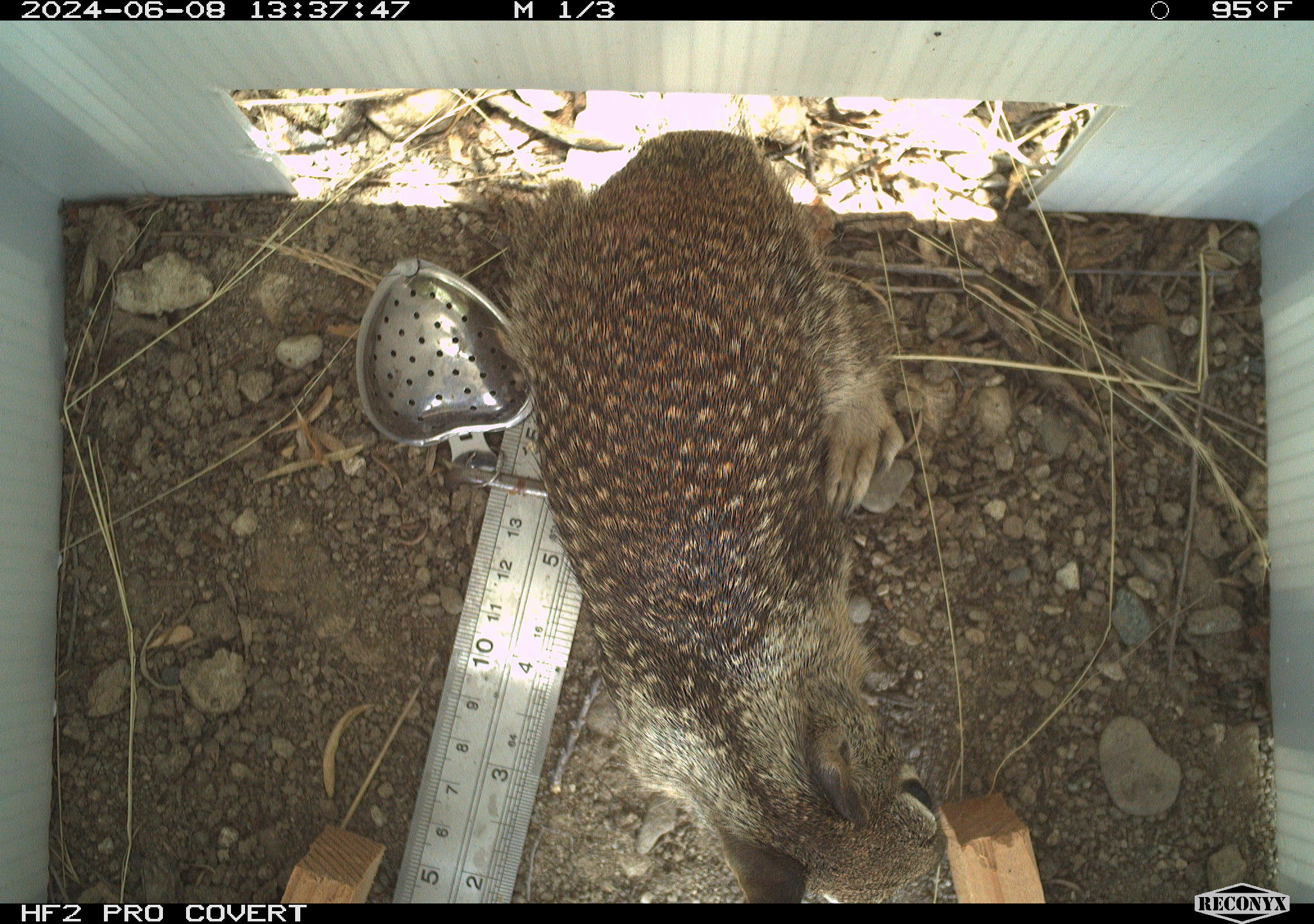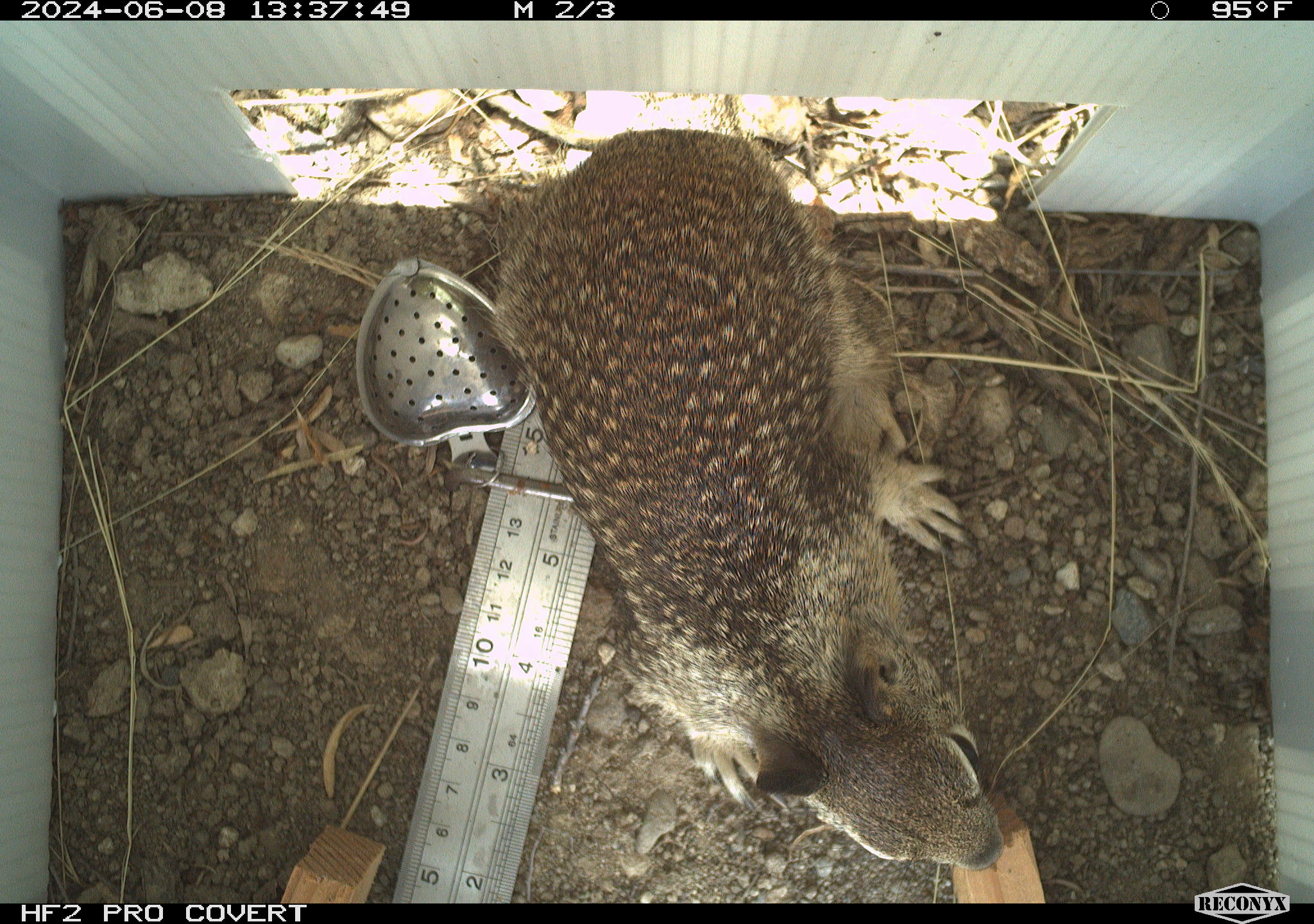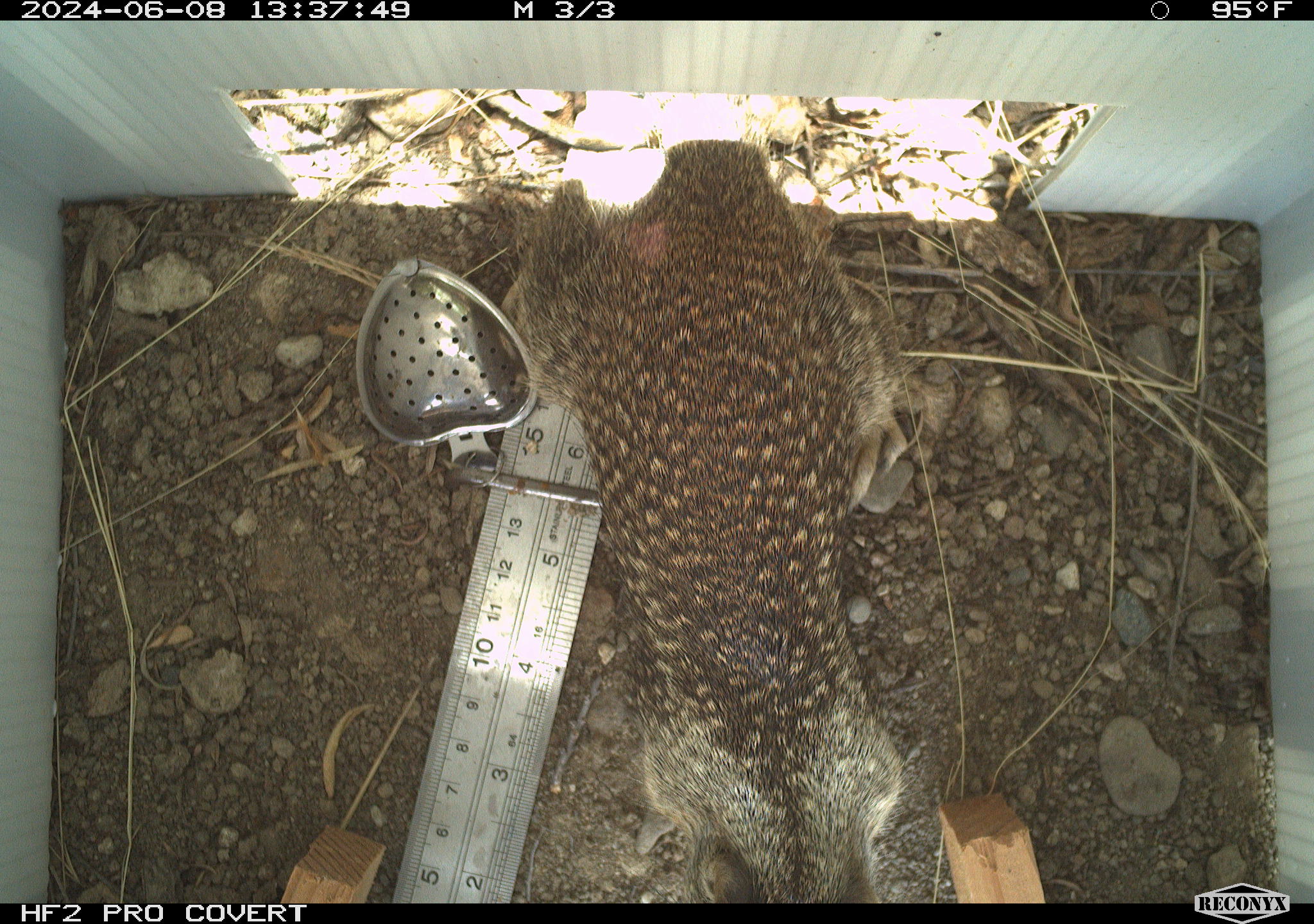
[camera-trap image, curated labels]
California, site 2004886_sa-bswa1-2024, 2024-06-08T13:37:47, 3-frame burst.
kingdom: Animalia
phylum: Chordata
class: Mammalia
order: Rodentia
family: Sciuridae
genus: Otospermophilus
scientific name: Otospermophilus beecheyi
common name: california ground squirrel